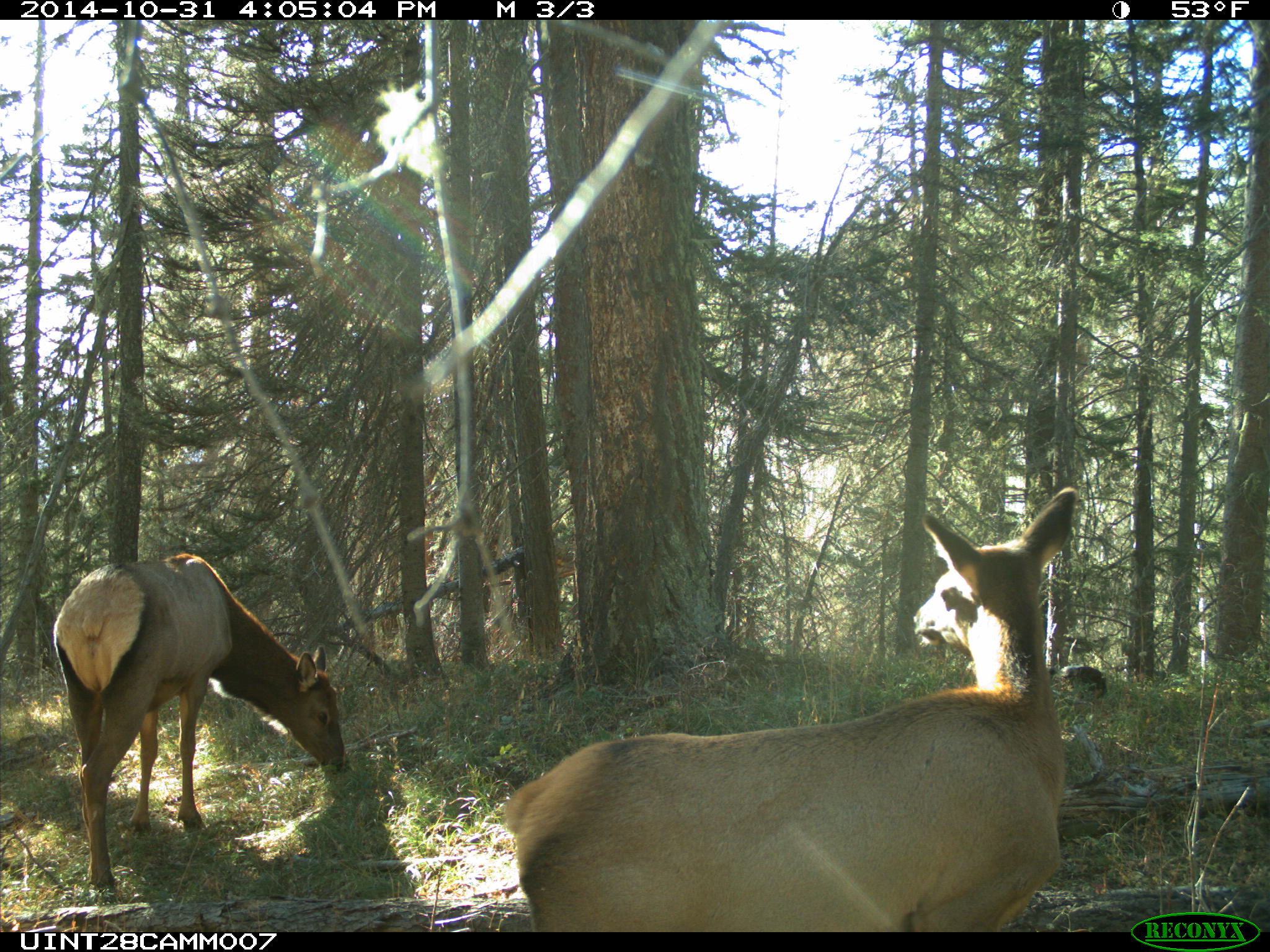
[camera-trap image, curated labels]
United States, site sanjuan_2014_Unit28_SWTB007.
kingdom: Animalia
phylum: Chordata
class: Mammalia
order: Artiodactyla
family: Cervidae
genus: Cervus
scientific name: Cervus elaphus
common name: red deer